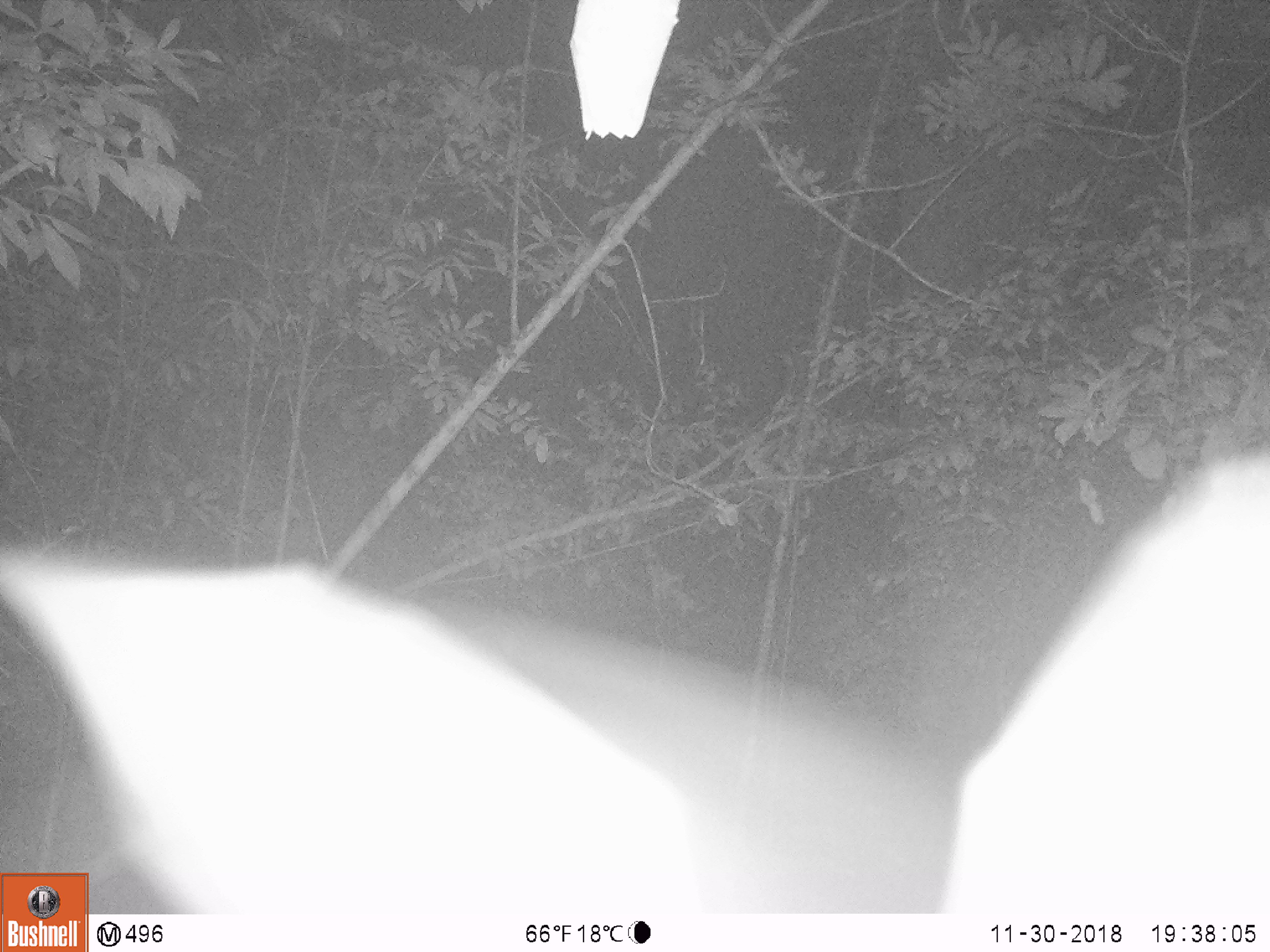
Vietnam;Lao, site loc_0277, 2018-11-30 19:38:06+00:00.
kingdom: Animalia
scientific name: Animalia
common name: animal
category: unidentified animal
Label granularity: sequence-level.